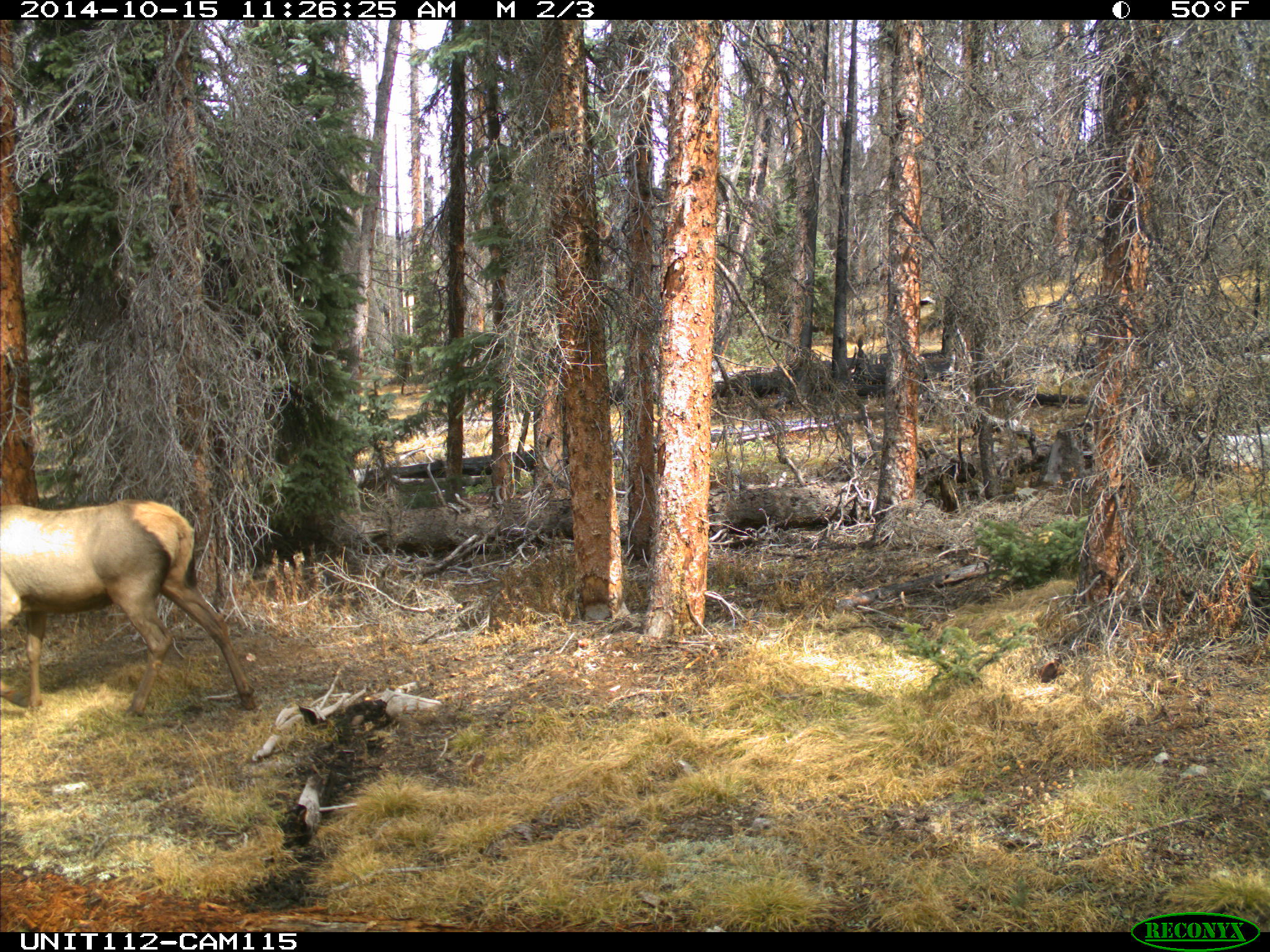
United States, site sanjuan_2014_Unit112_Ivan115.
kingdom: Animalia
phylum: Chordata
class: Mammalia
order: Artiodactyla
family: Cervidae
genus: Cervus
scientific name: Cervus elaphus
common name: red deer